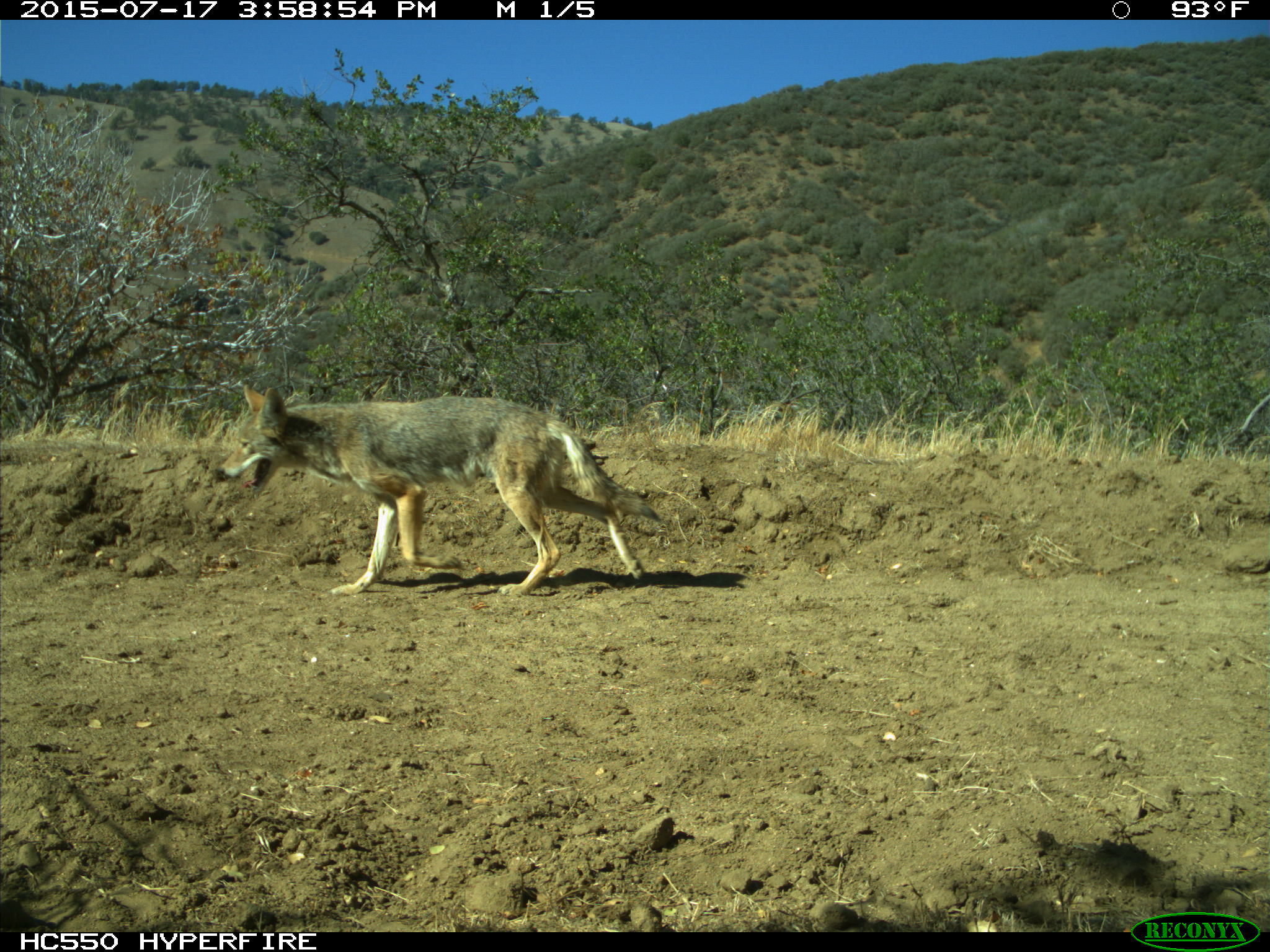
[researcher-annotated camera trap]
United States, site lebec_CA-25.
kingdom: Animalia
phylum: Chordata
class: Mammalia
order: Carnivora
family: Canidae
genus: Canis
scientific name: Canis latrans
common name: coyote